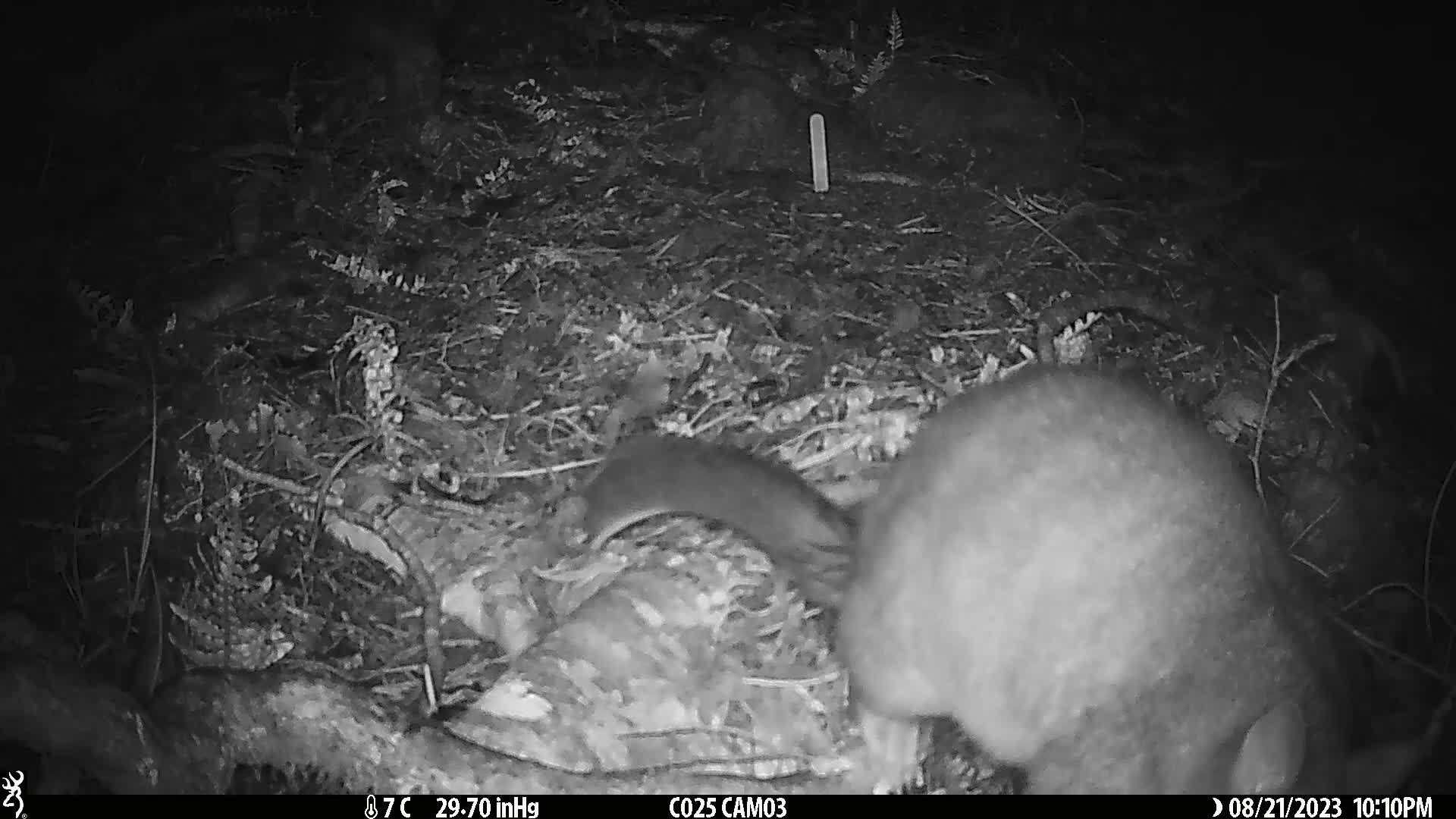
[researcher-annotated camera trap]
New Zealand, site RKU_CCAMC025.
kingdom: Animalia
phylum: Chordata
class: Mammalia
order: Diprotodontia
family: Phalangeridae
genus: Trichosurus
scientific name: Trichosurus vulpecula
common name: common brushtail possum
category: possum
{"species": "possum (common brushtail possum) (Trichosurus vulpecula)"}